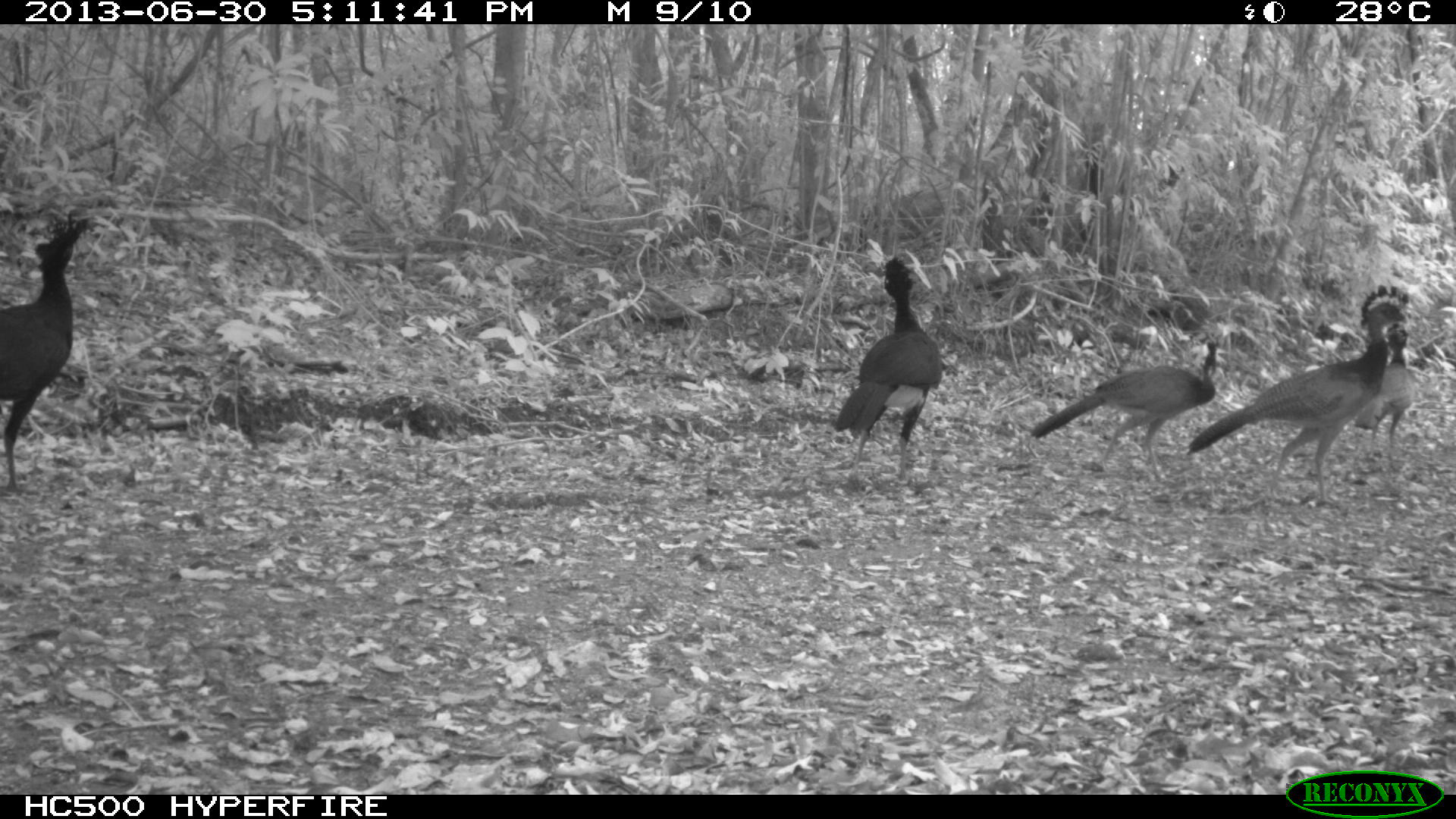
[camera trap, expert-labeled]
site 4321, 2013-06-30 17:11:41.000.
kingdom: Animalia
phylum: Chordata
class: Aves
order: Galliformes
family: Cracidae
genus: Crax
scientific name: Crax rubra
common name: great curassow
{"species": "Crax rubra (great curassow)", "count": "6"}